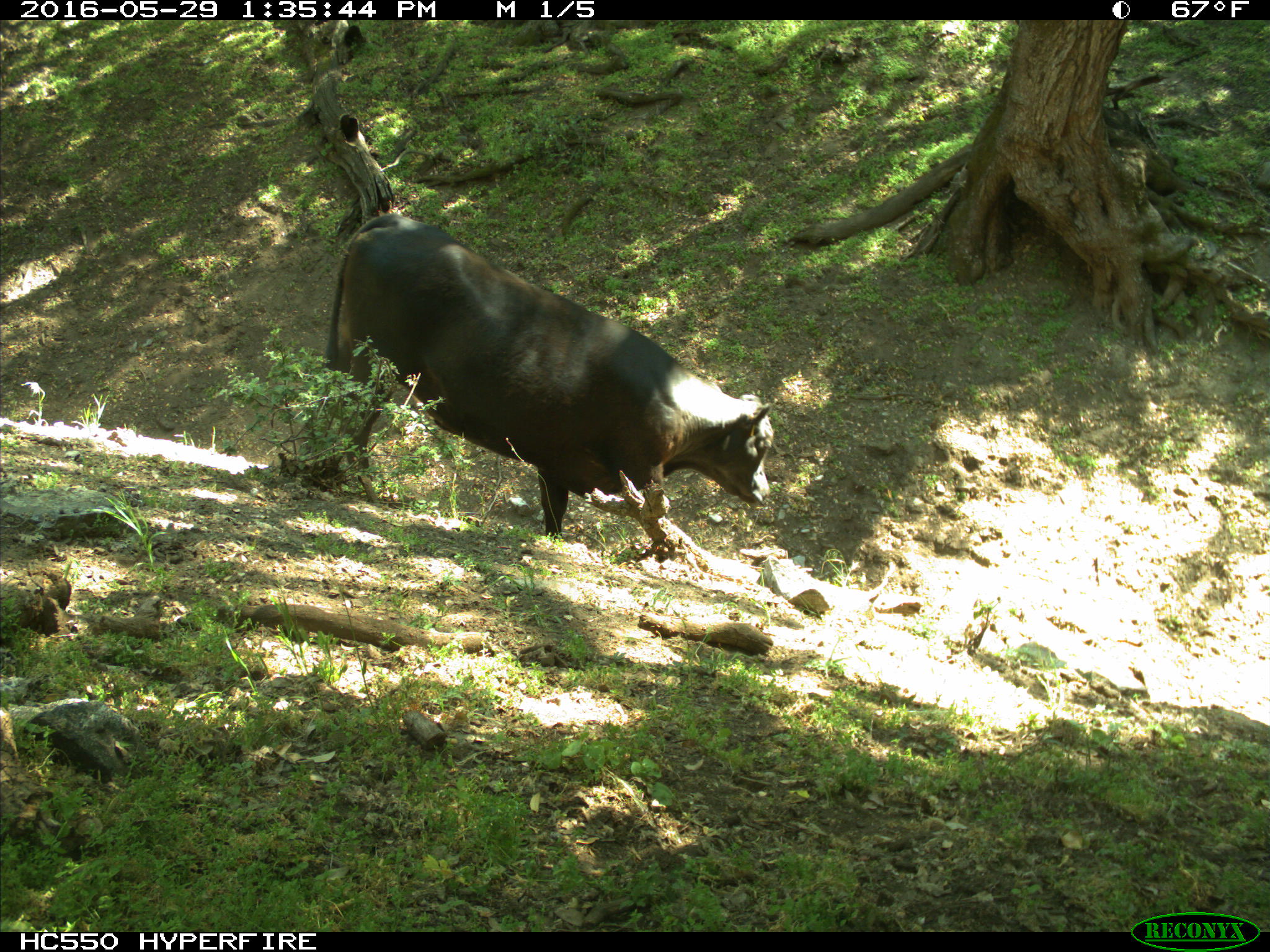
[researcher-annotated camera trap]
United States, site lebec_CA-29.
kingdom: Animalia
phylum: Chordata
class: Mammalia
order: Artiodactyla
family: Bovidae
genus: Bos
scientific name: Bos taurus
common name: domestic cow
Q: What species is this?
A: Bos taurus (domestic cow).